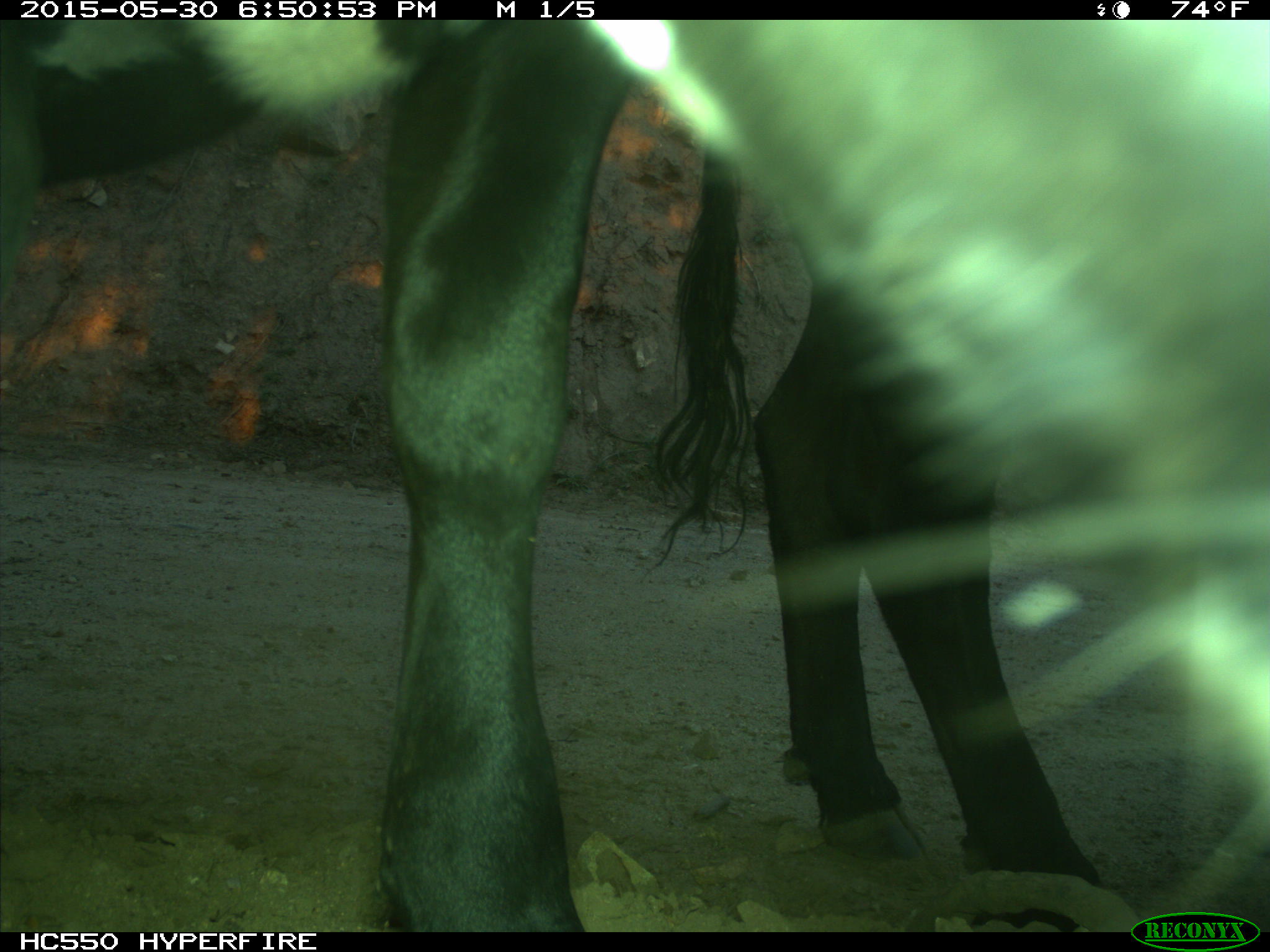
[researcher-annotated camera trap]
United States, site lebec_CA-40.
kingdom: Animalia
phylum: Chordata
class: Mammalia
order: Artiodactyla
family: Bovidae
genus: Bos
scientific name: Bos taurus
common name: domestic cow